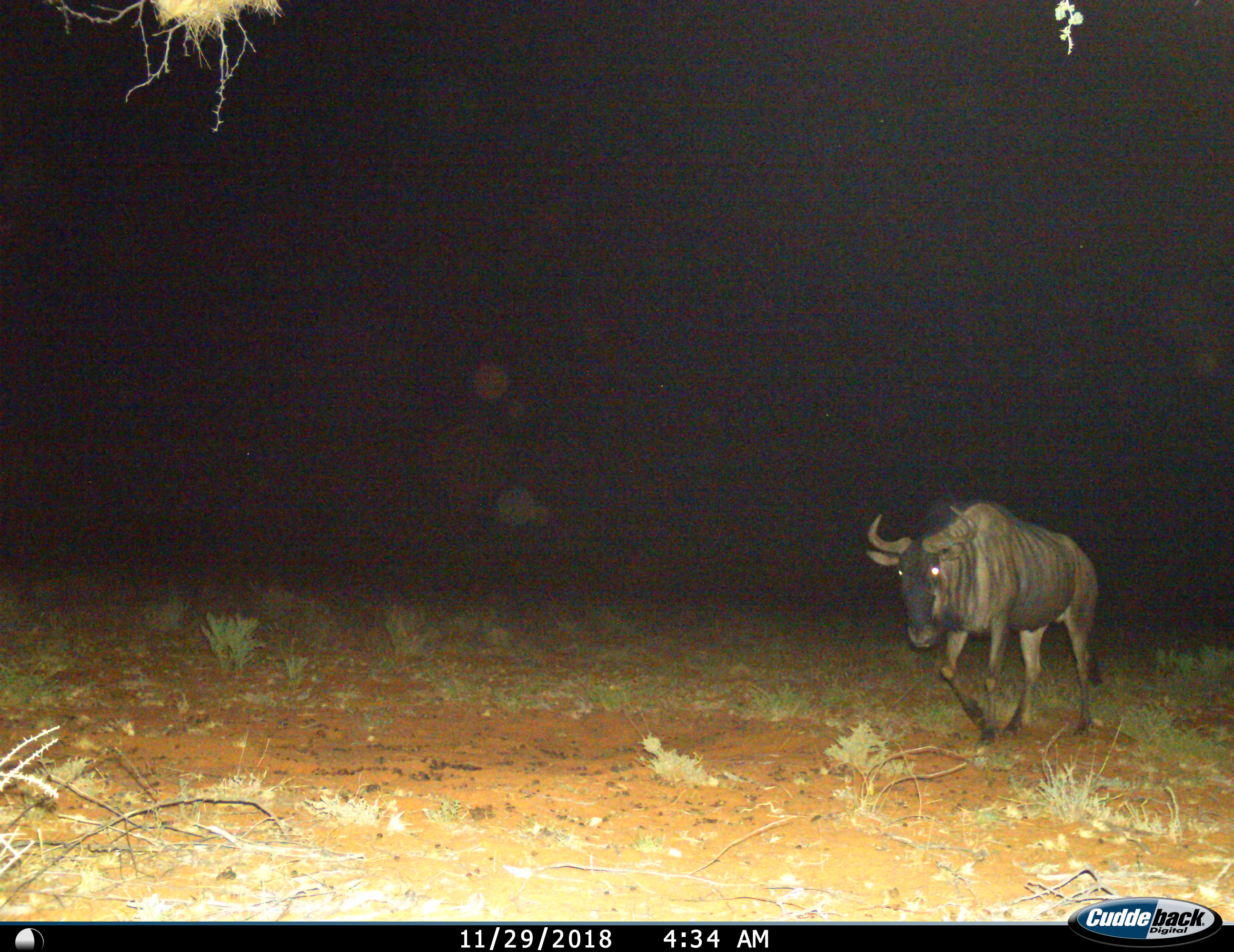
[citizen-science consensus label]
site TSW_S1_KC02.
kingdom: Animalia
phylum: Chordata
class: Mammalia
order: Artiodactyla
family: Bovidae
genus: Connochaetes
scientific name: Connochaetes taurinus taurinus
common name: blue wildebeest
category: wildebeestblue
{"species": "wildebeestblue (blue wildebeest) (Connochaetes taurinus taurinus)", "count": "1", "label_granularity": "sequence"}